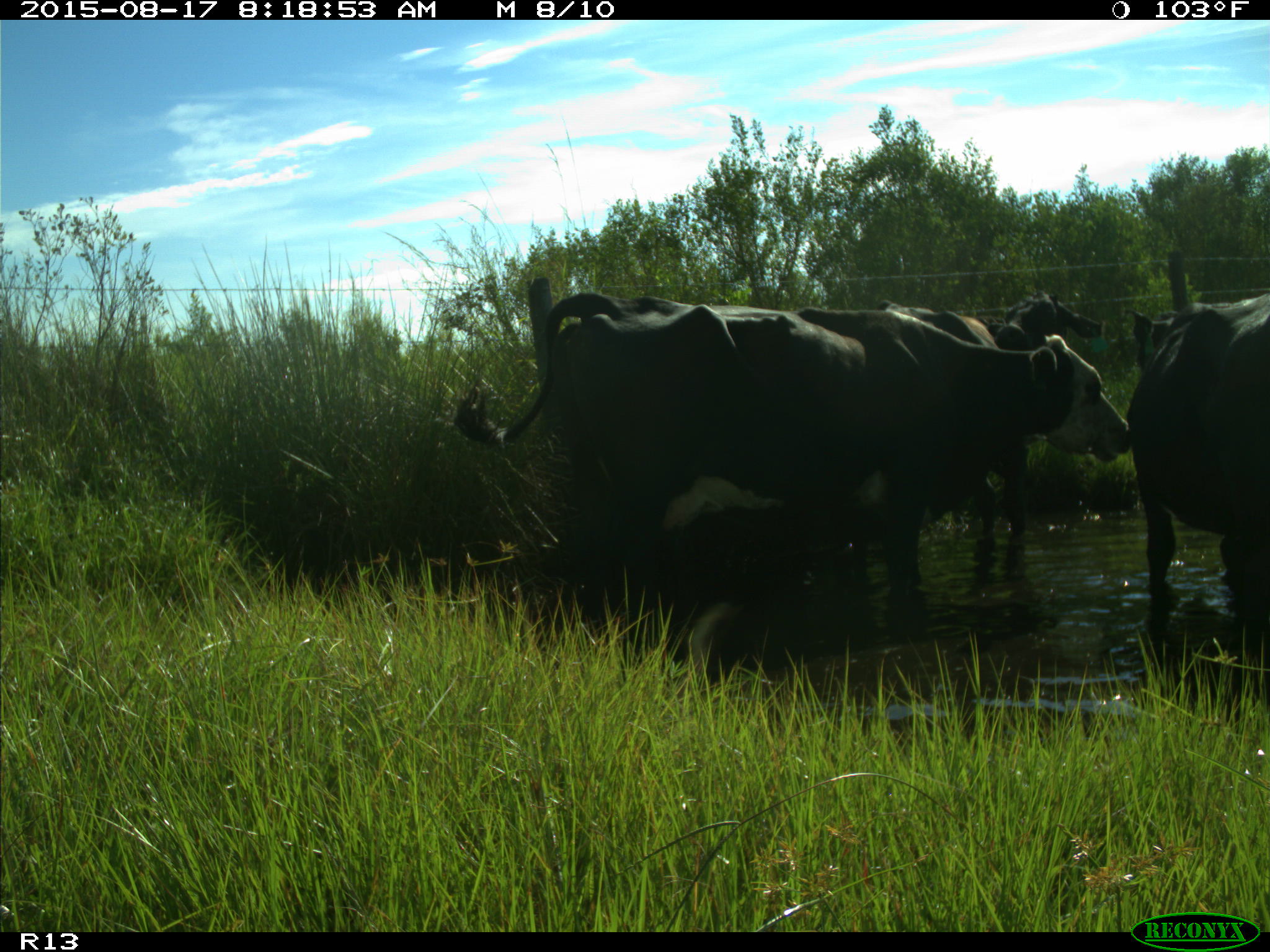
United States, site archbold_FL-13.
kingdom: Animalia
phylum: Chordata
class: Mammalia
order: Artiodactyla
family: Bovidae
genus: Bos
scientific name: Bos taurus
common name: domestic cow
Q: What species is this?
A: Bos taurus (domestic cow).